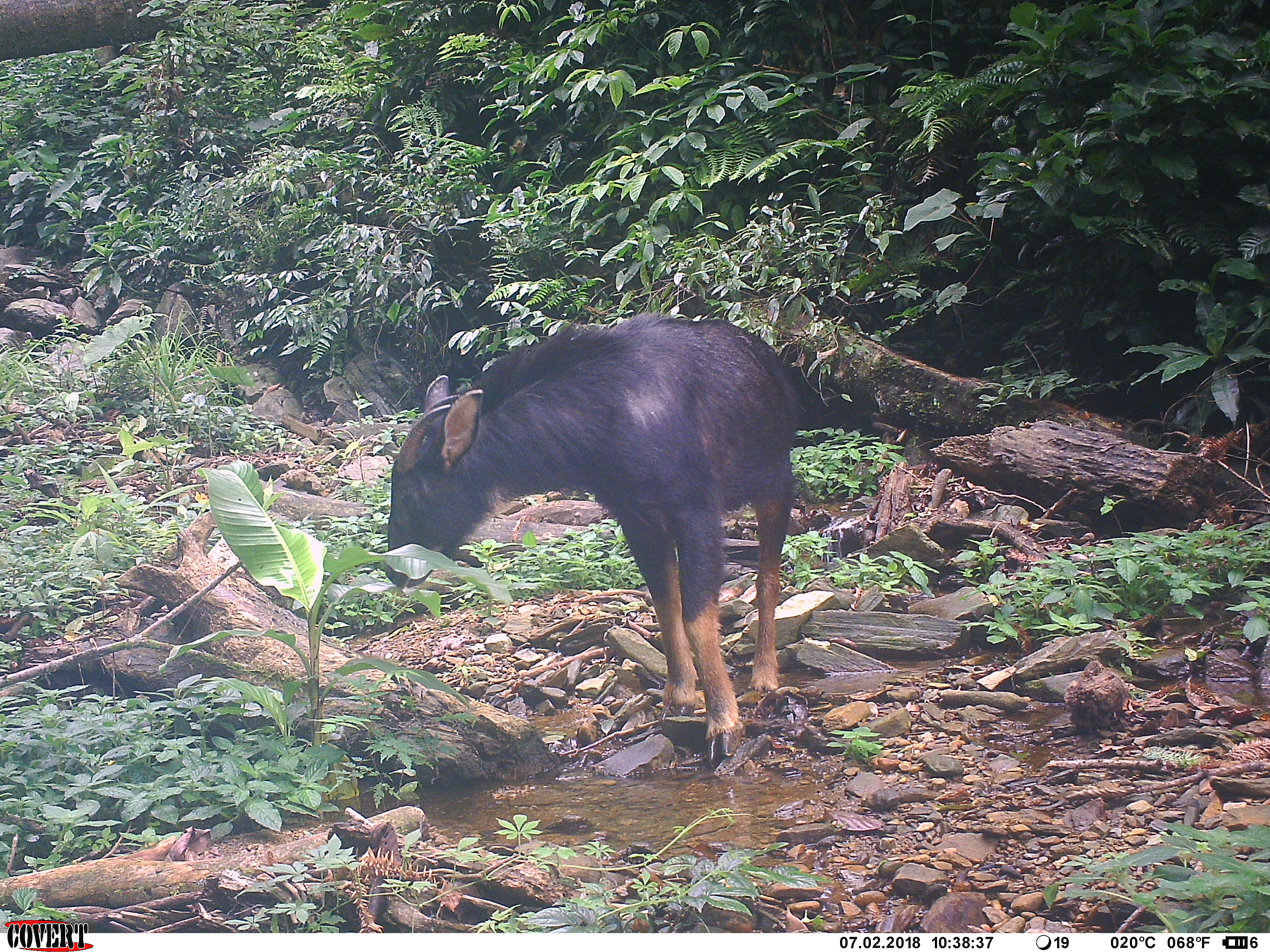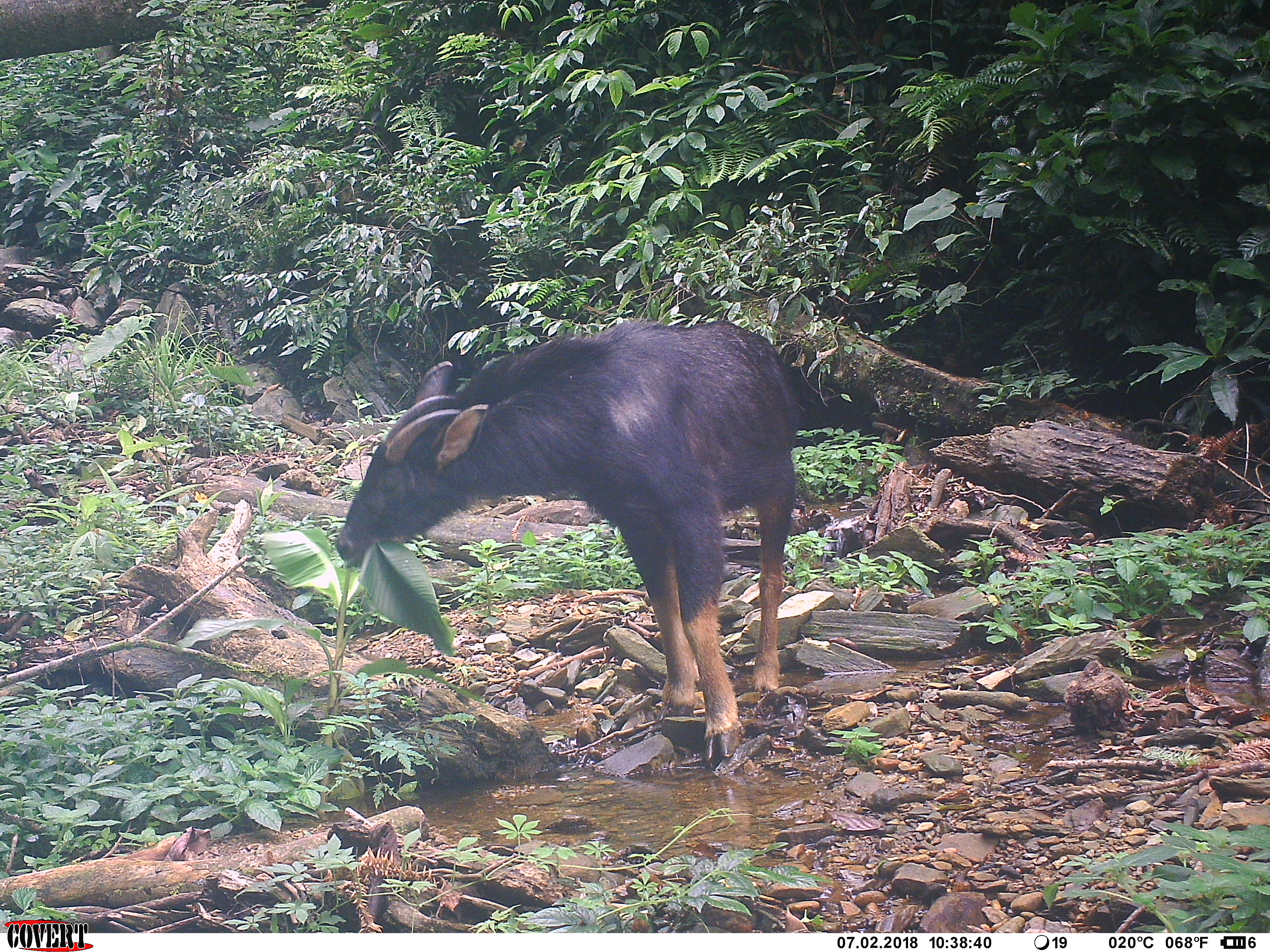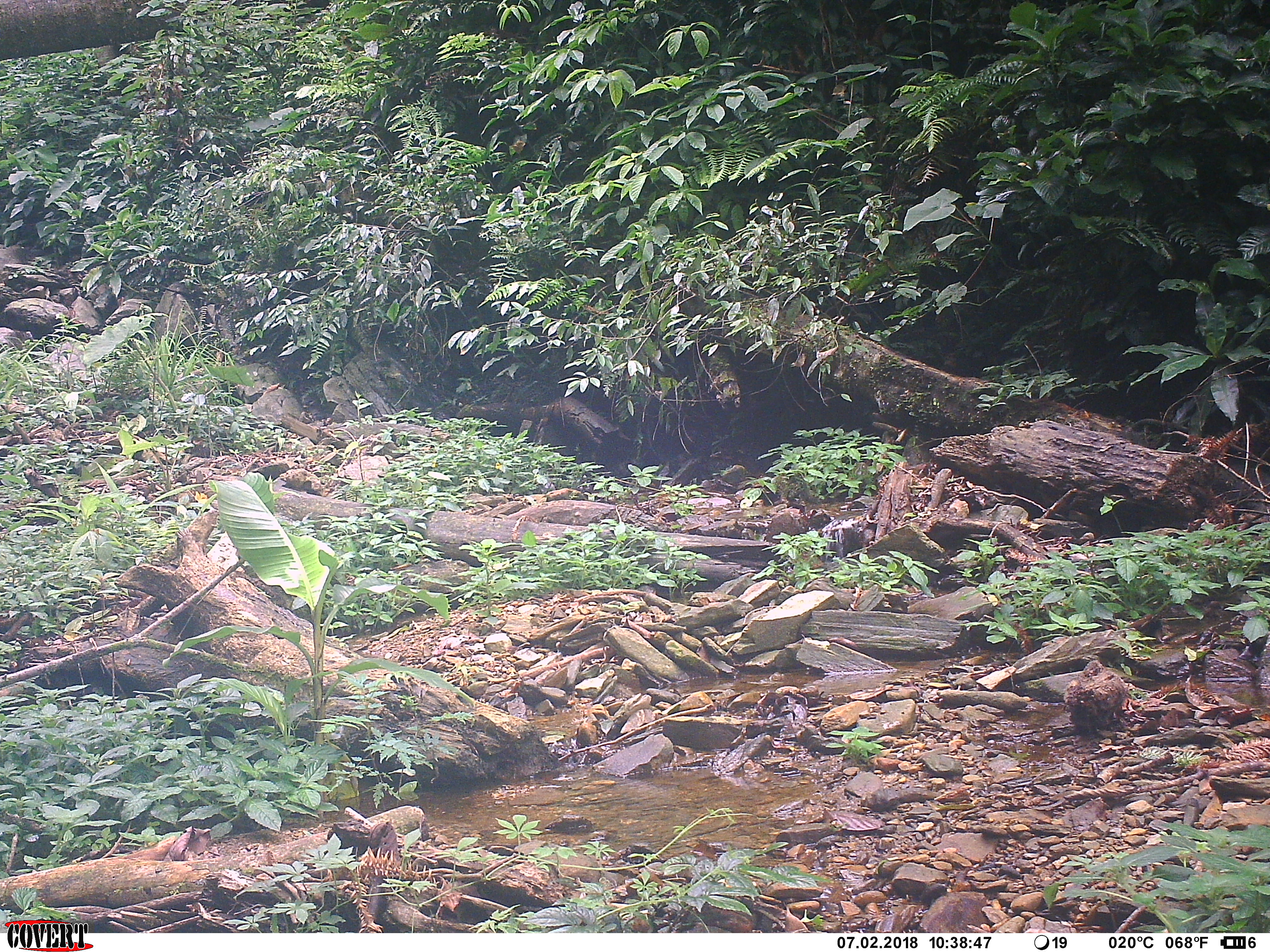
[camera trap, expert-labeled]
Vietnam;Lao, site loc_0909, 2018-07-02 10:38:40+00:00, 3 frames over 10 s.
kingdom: Animalia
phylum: Chordata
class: Mammalia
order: Artiodactyla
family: Bovidae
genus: Capricornis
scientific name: Capricornis sumatraensis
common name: chinese serow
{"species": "chinese serow (Capricornis sumatraensis)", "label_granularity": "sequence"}